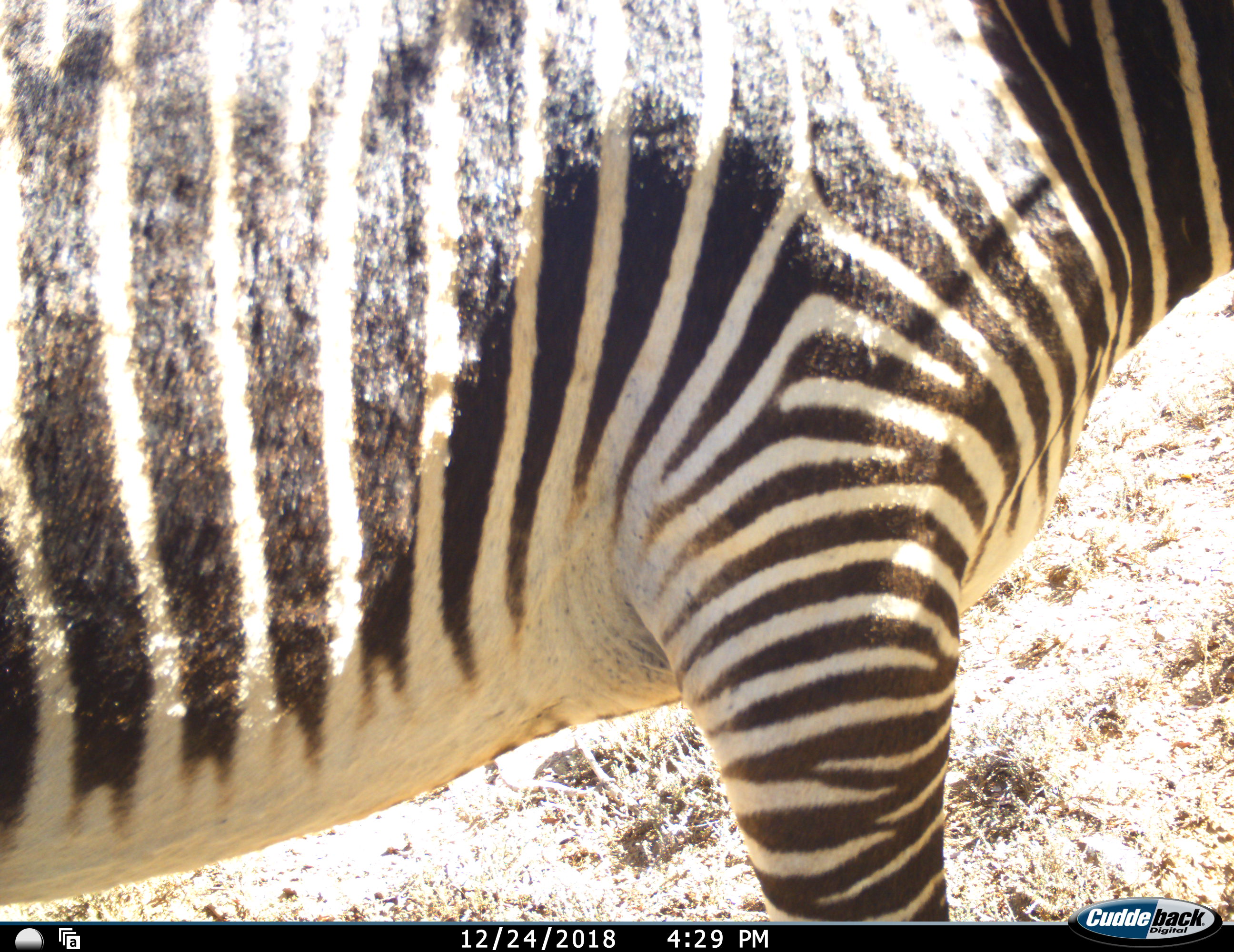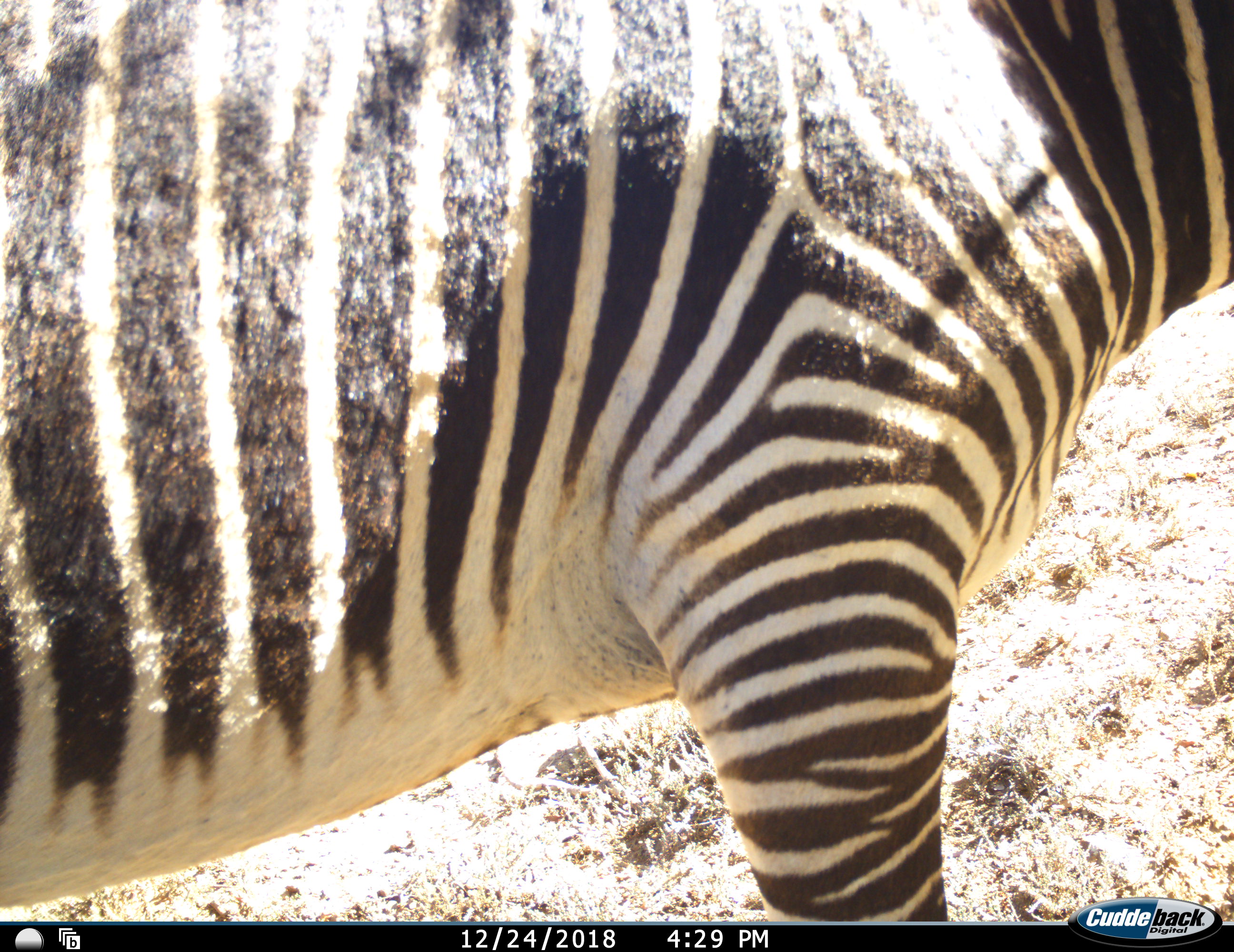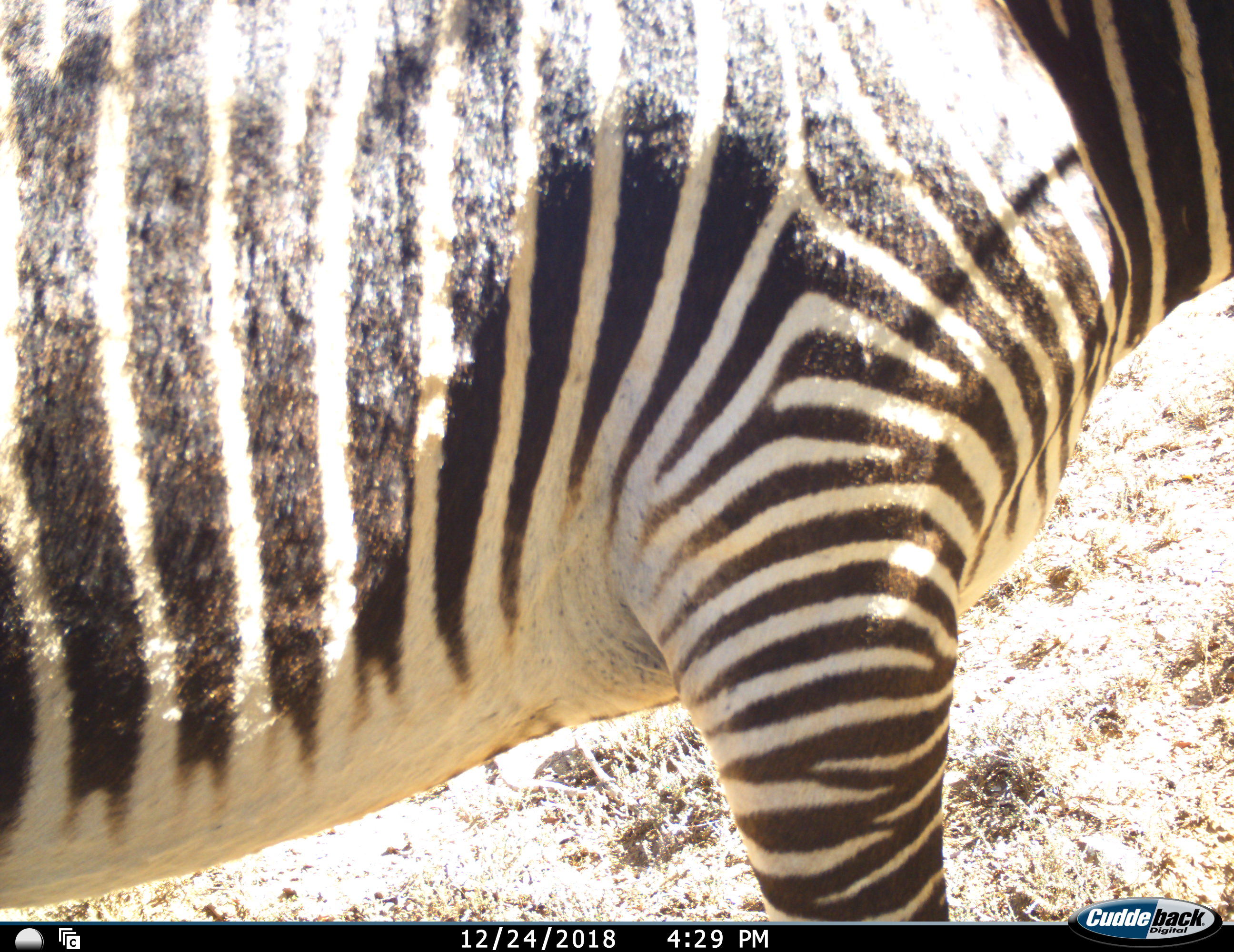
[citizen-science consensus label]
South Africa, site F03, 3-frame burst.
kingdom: Animalia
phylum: Chordata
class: Mammalia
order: Perissodactyla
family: Equidae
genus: Equus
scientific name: Equus zebra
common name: mountain zebra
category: zebramountain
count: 1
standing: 100%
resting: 0%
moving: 0%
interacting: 0%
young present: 0%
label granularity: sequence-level